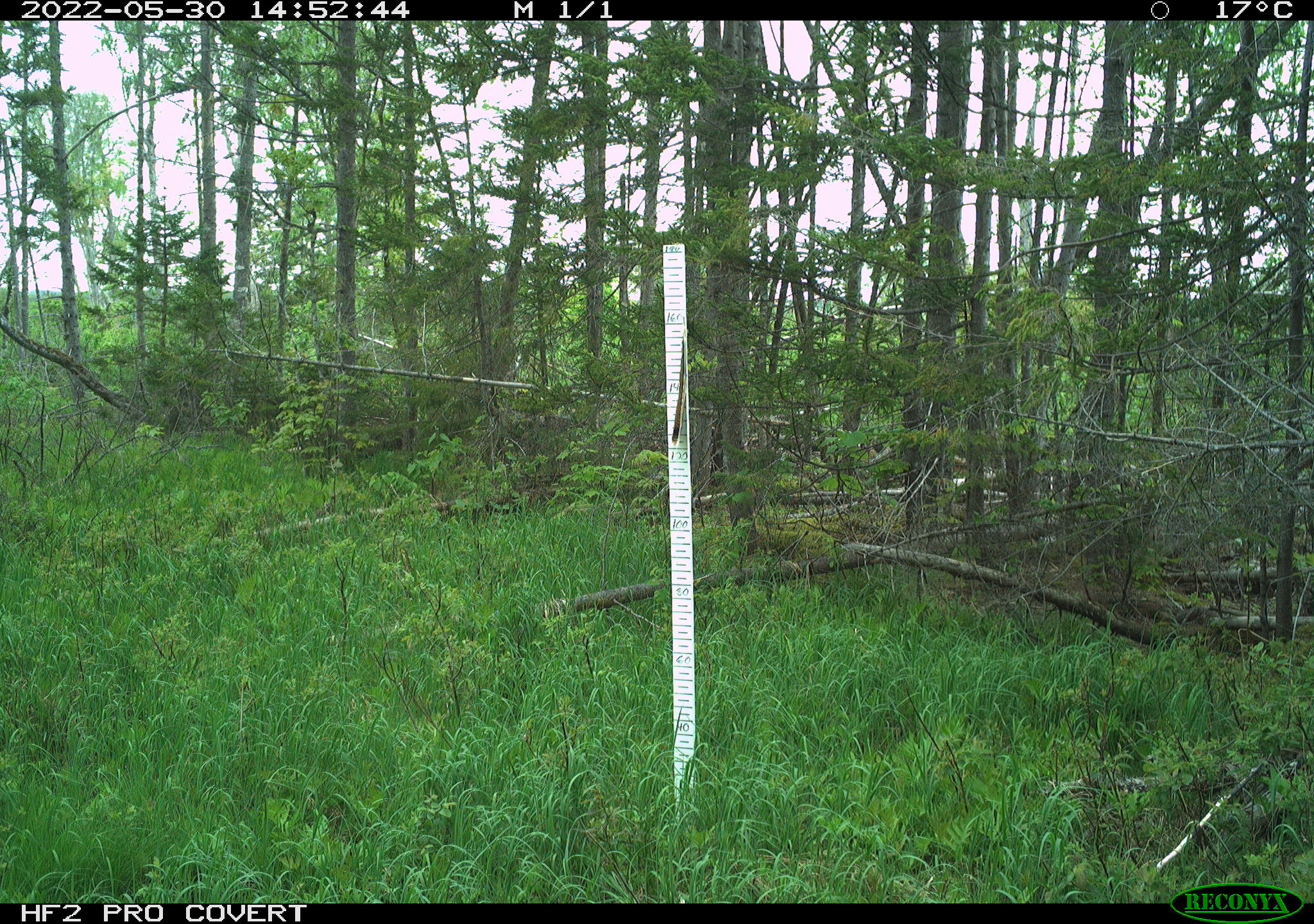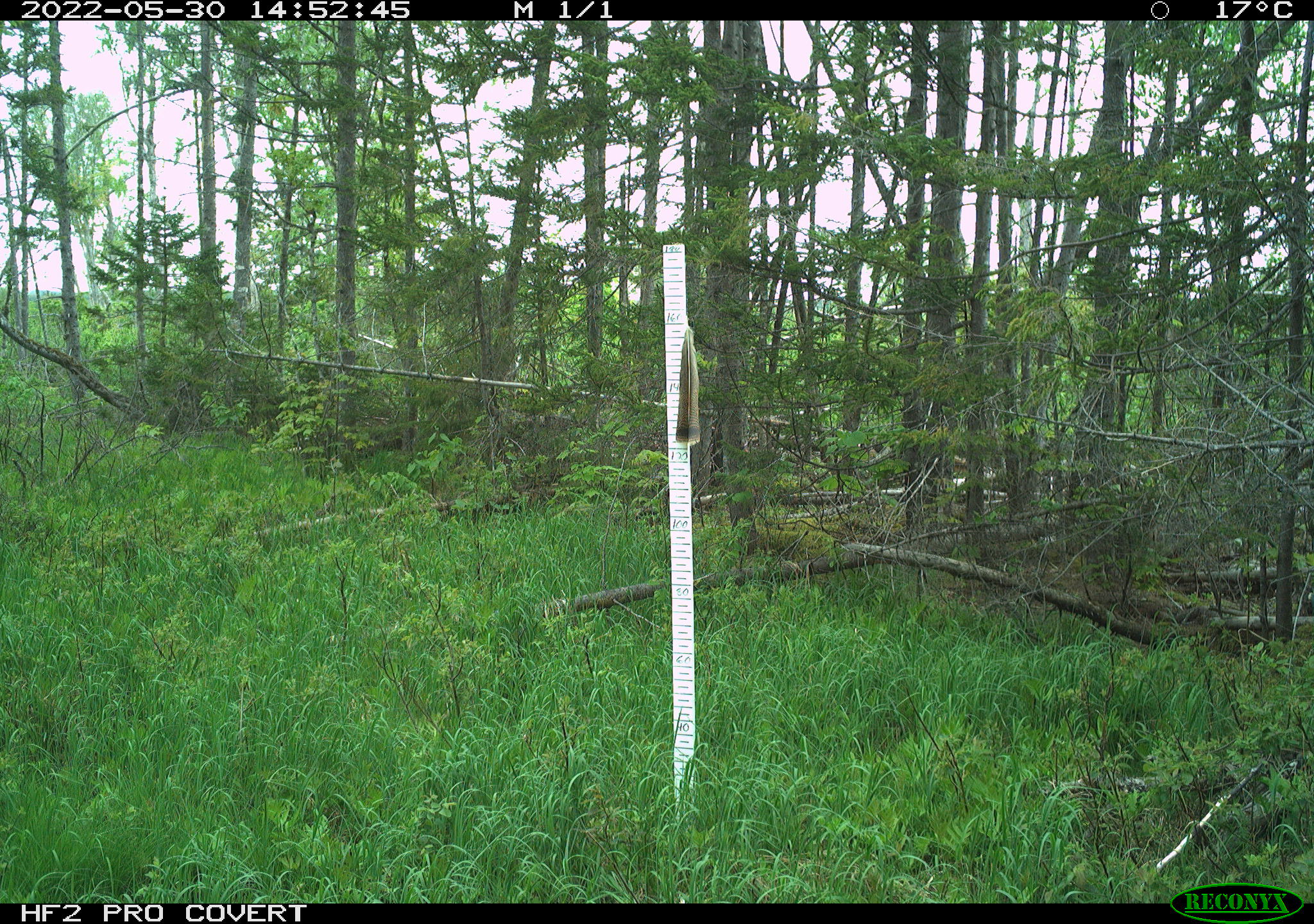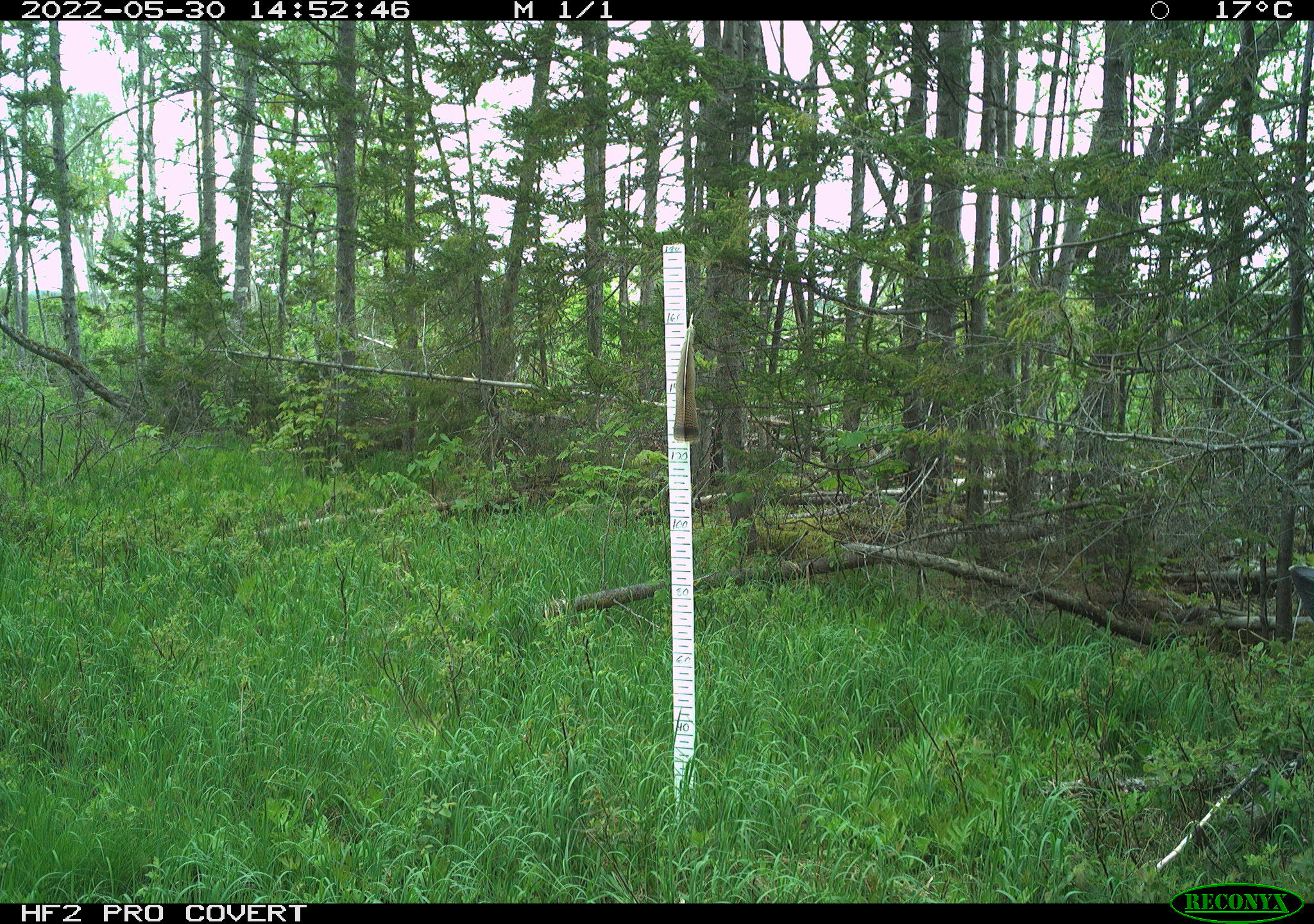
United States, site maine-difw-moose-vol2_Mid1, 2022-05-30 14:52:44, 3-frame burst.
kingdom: Animalia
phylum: Chordata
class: Mammalia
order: Artiodactyla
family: Cervidae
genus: Alces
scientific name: Alces alces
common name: moose